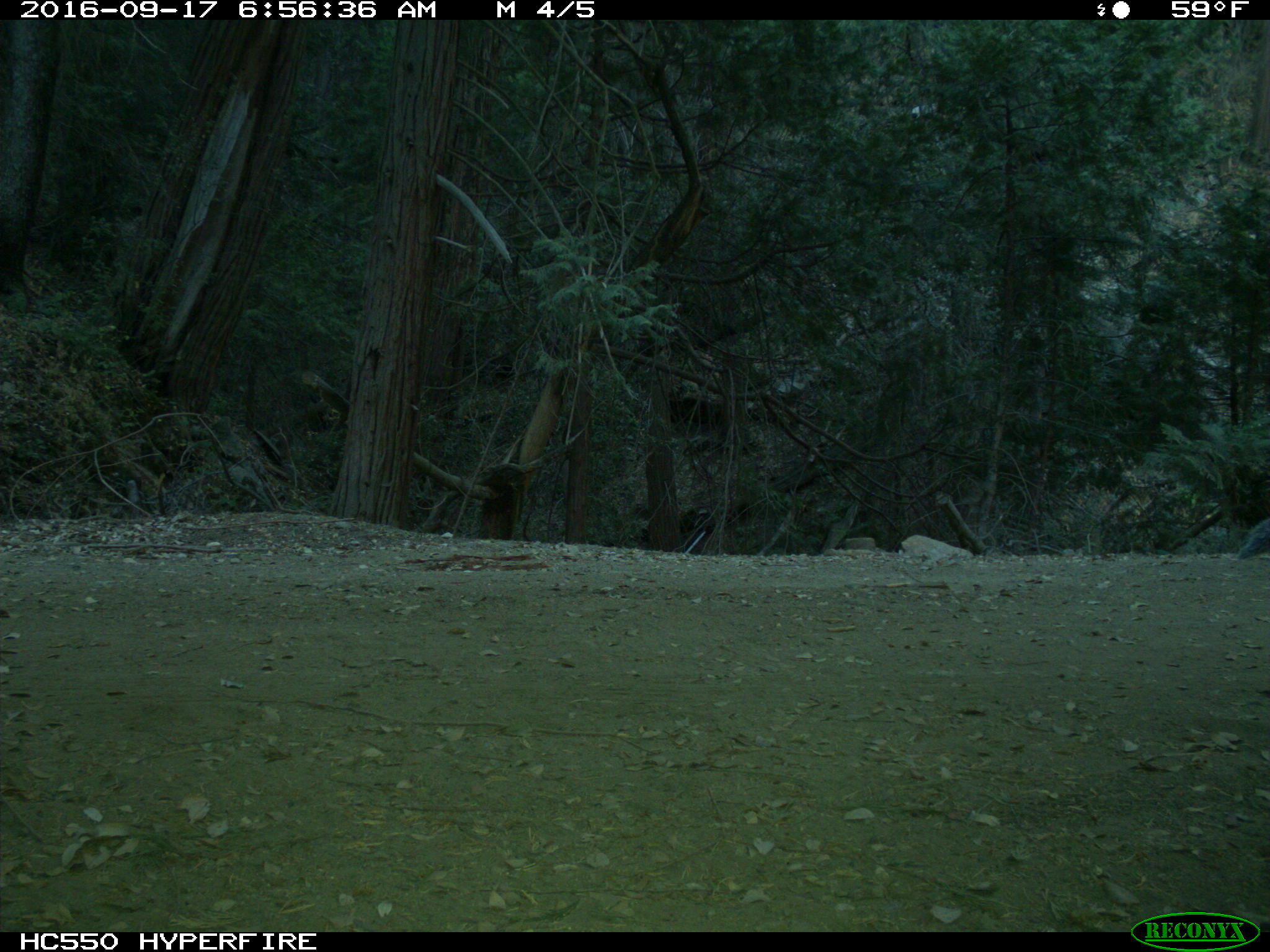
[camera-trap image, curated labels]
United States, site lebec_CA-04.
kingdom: Animalia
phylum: Chordata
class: Mammalia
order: Rodentia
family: Sciuridae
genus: Sciurus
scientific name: Sciurus carolinensis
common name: eastern gray squirrel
Sciurus carolinensis (eastern gray squirrel).